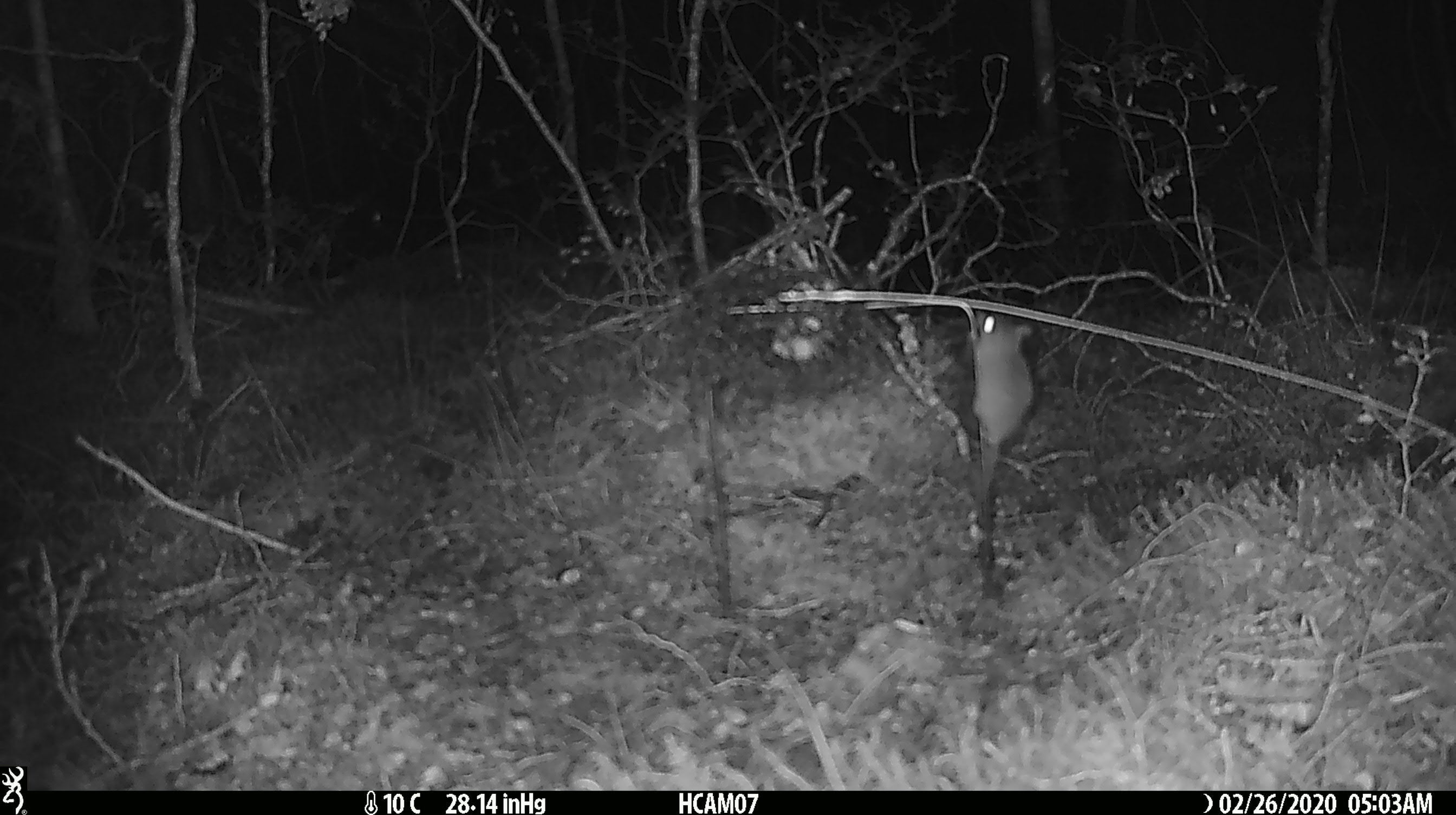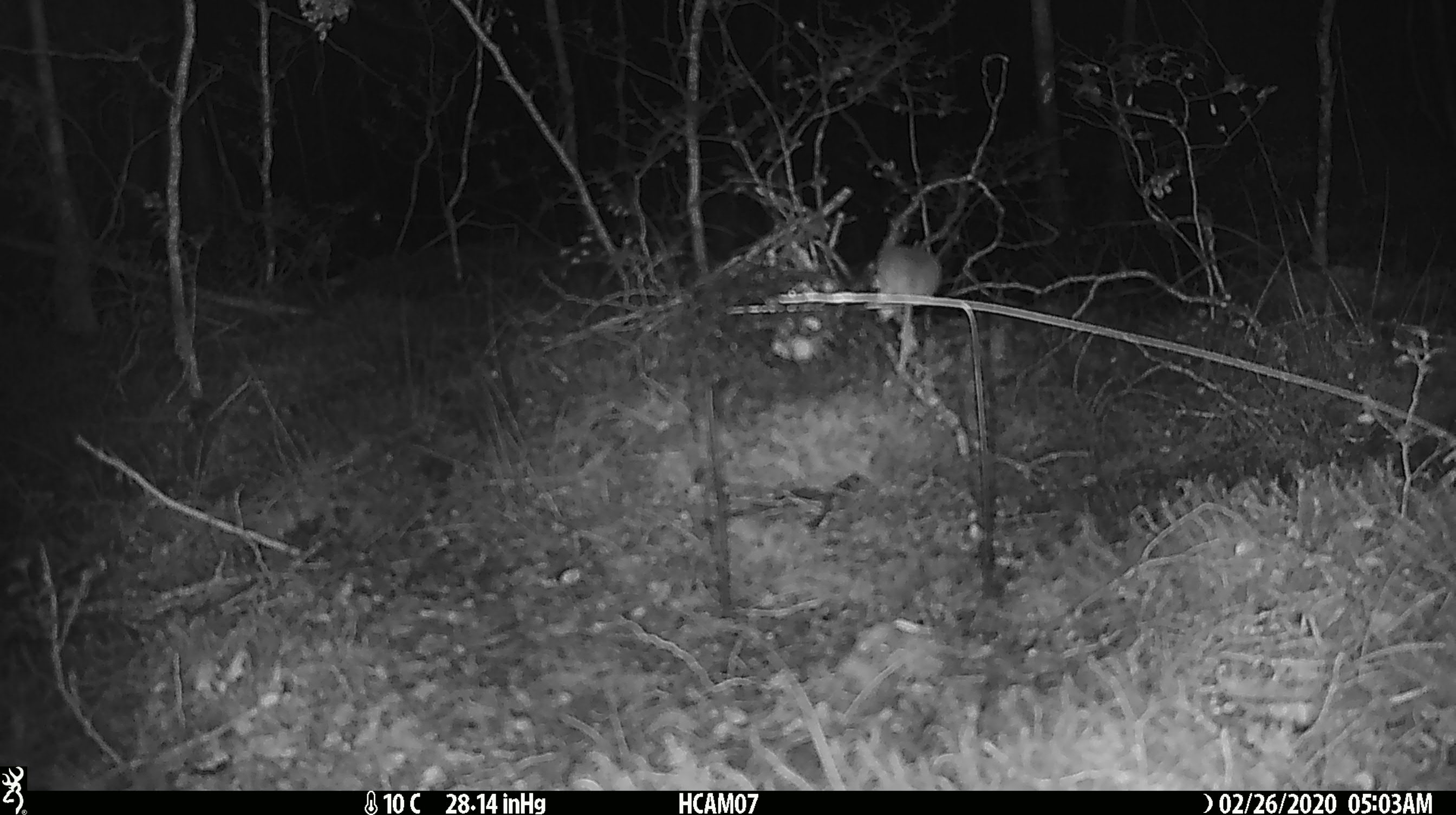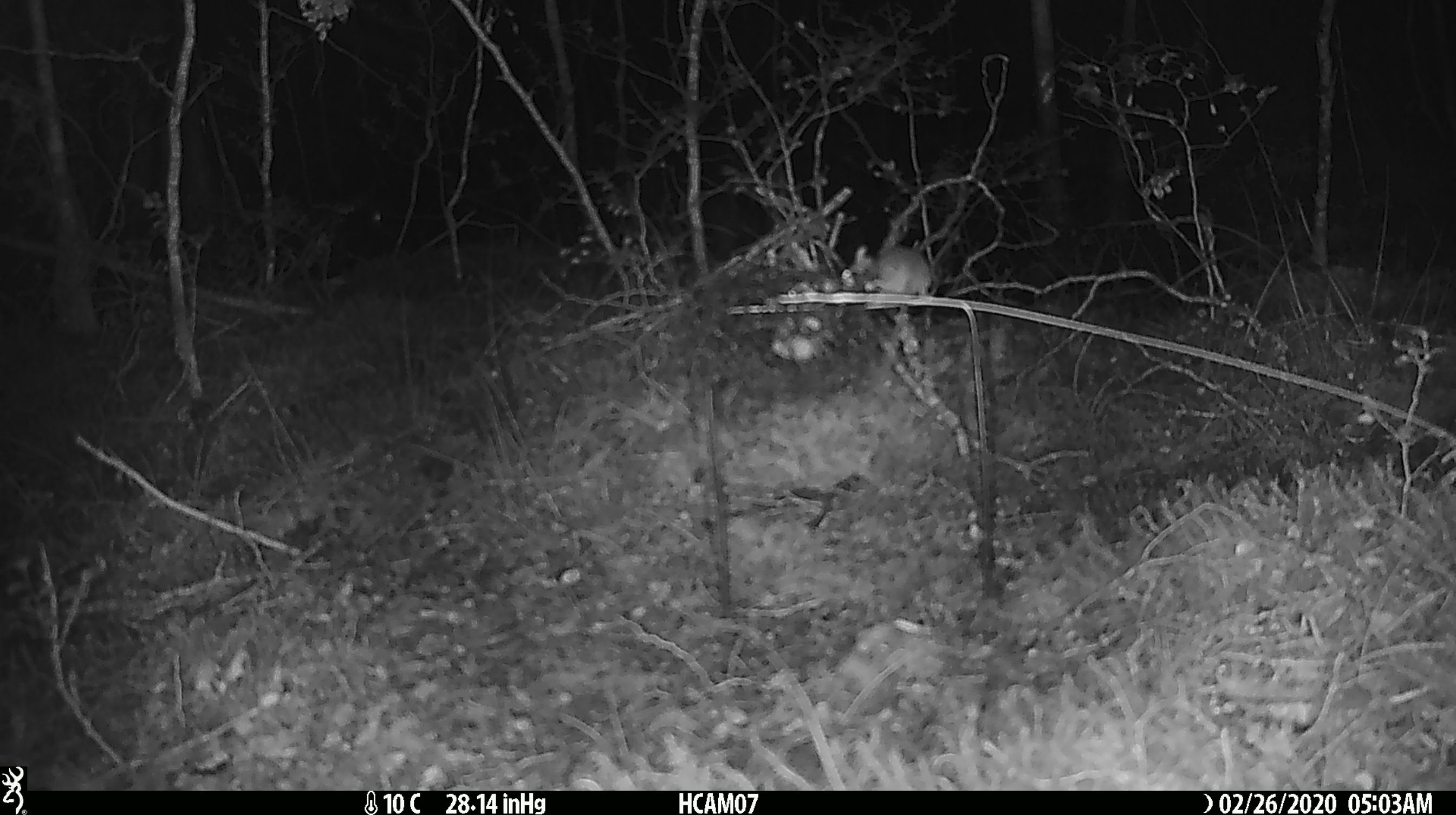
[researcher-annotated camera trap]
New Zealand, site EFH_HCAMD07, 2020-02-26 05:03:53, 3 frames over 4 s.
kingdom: Animalia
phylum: Chordata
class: Mammalia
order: Rodentia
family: Muridae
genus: Mus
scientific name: Mus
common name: mouse